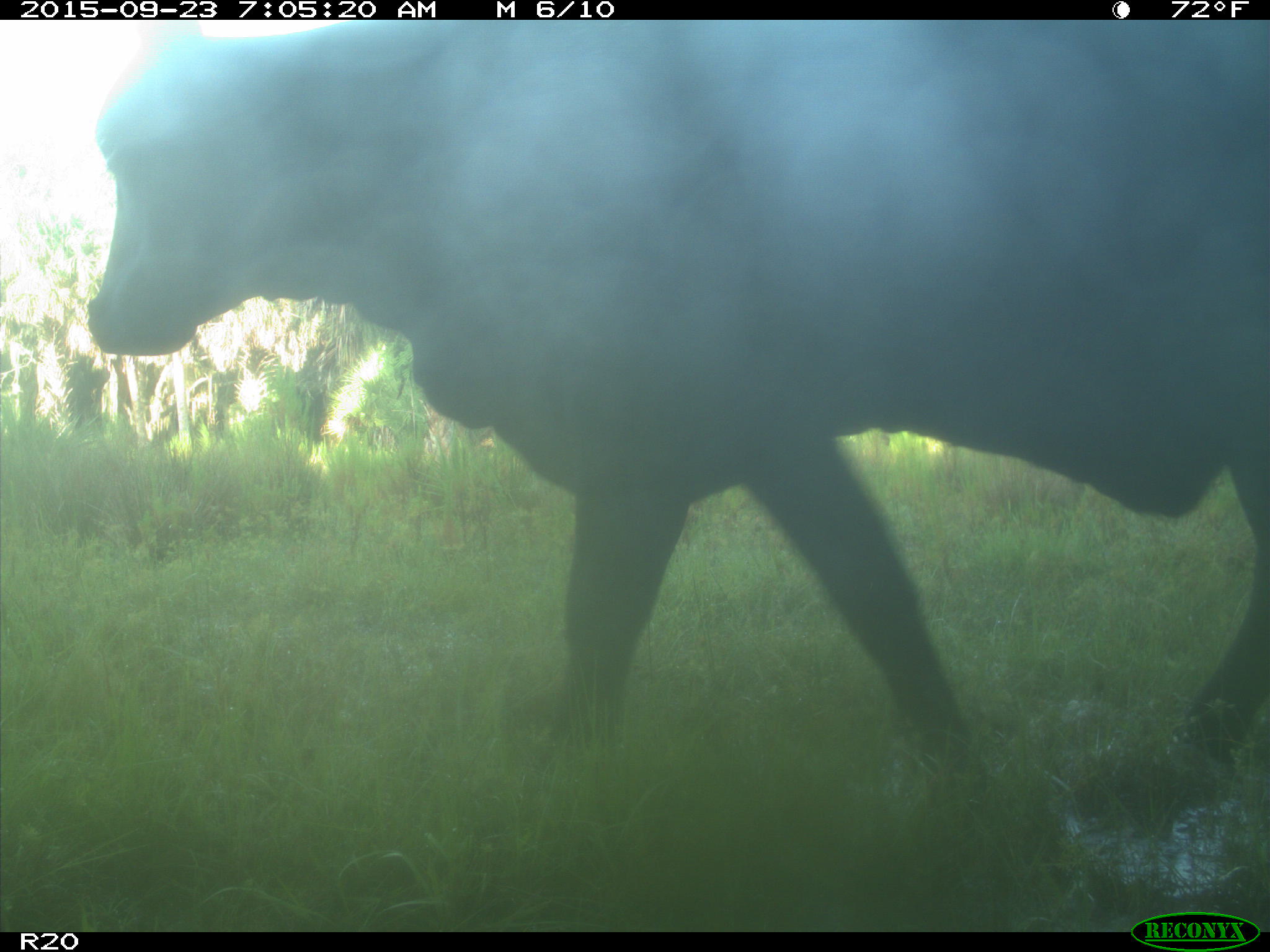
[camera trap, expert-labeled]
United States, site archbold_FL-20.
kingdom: Animalia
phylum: Chordata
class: Mammalia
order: Artiodactyla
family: Bovidae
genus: Bos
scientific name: Bos taurus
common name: domestic cow